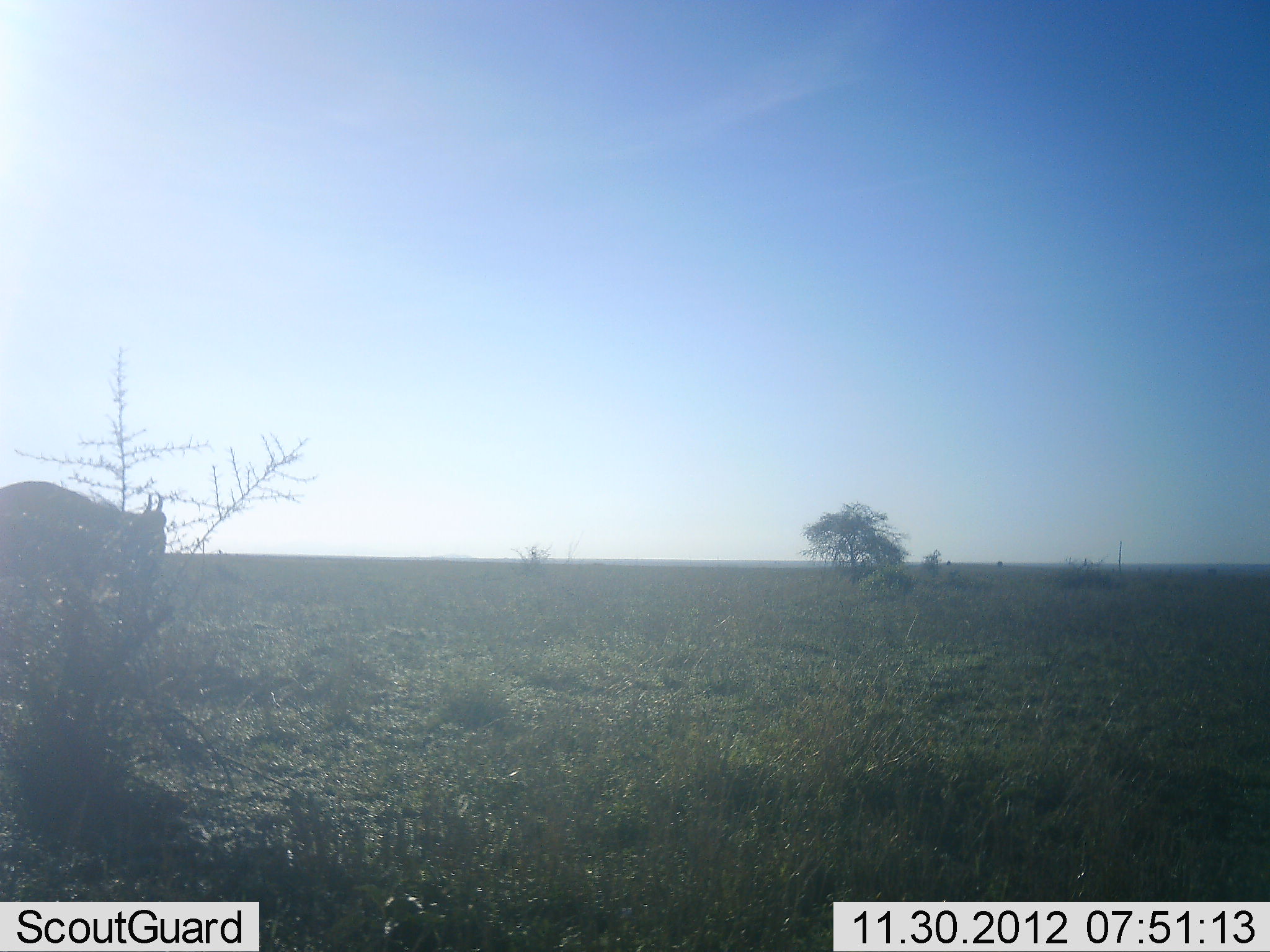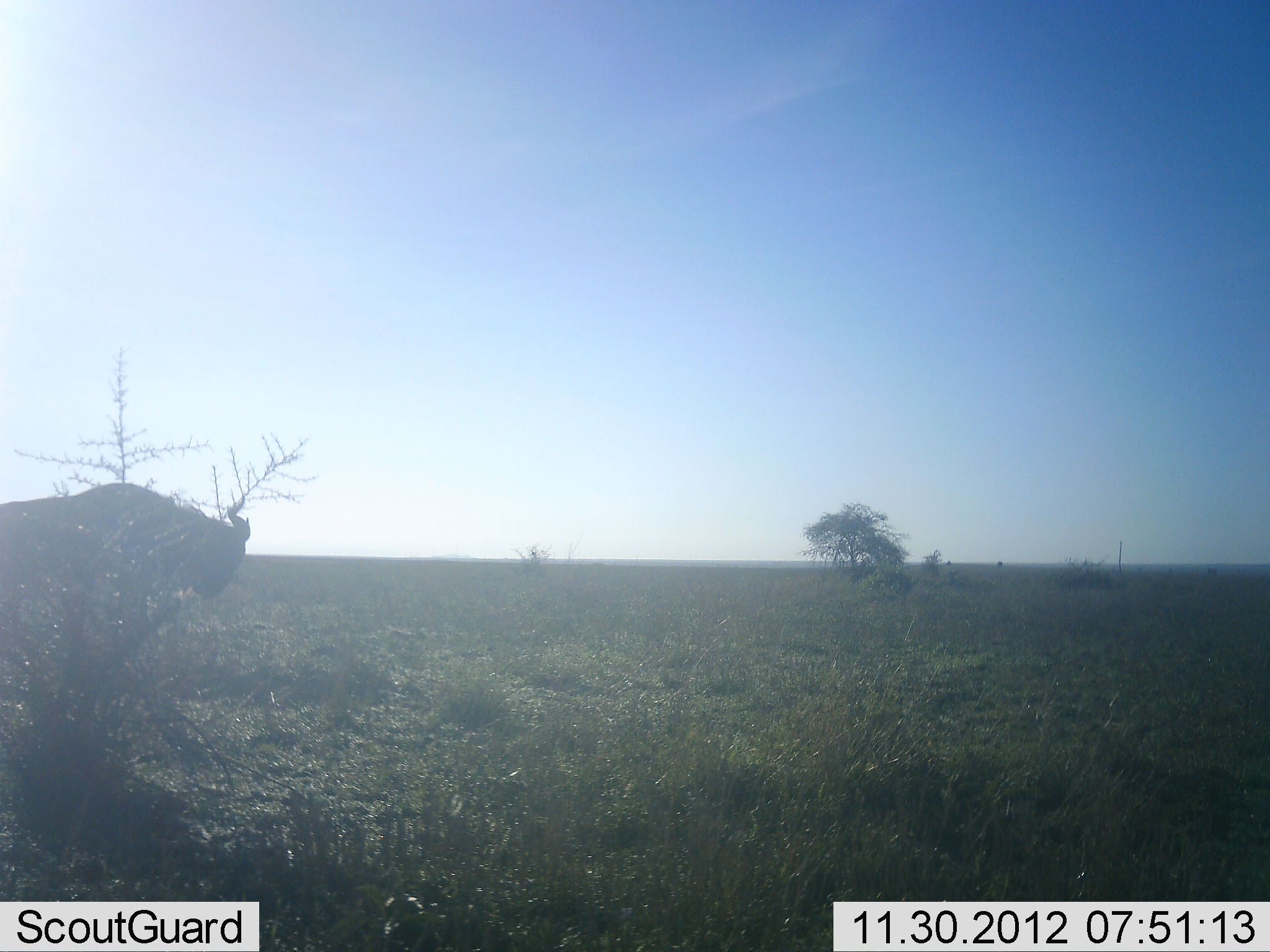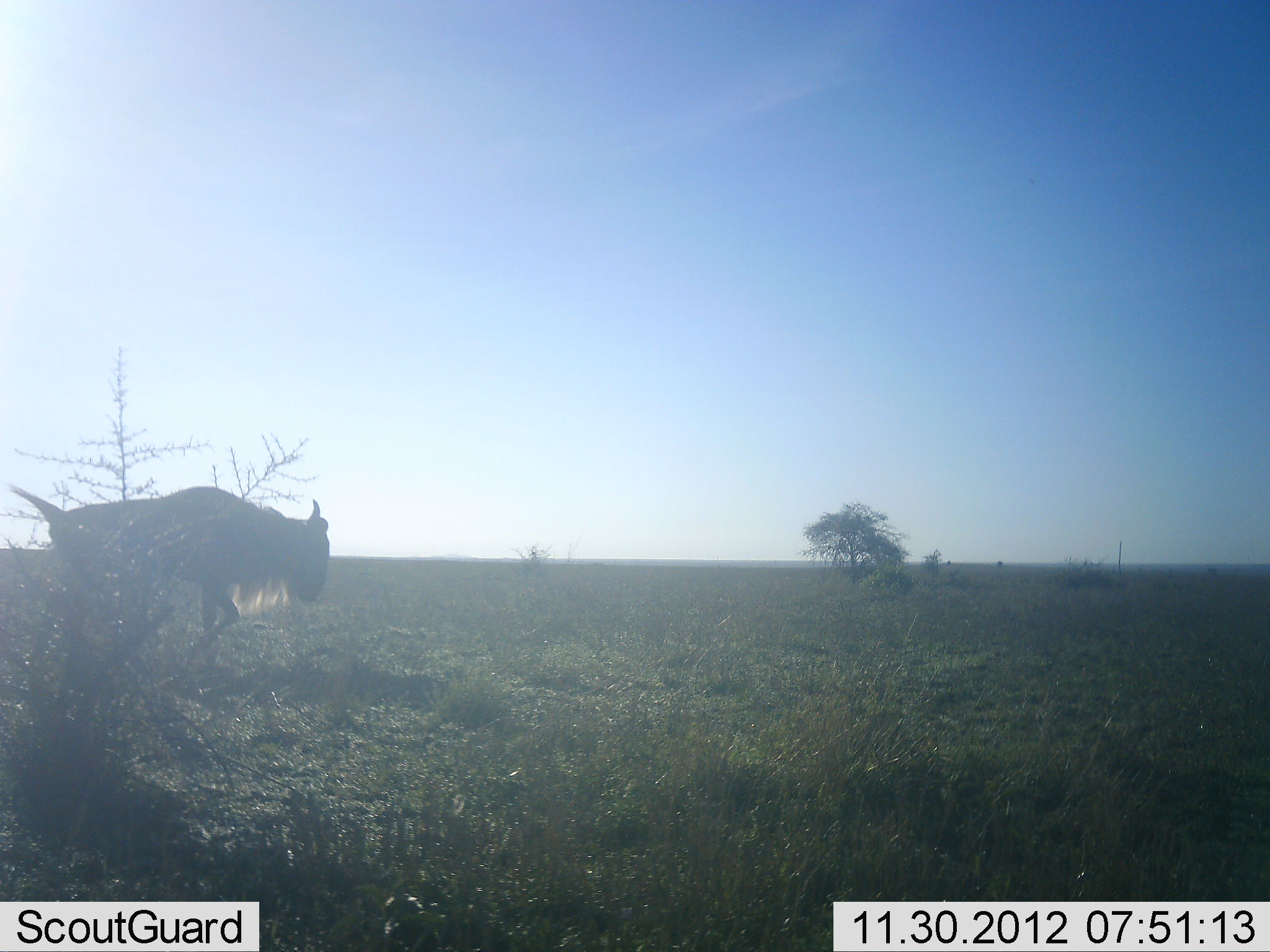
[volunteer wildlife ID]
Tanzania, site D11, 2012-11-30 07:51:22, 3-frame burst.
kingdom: Animalia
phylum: Chordata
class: Mammalia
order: Artiodactyla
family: Bovidae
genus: Connochaetes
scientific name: Connochaetes taurinus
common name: blue wildebeest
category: wildebeest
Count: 1.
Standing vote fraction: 0%.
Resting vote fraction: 0%.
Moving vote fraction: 100%.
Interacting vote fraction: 0%.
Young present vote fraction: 0%.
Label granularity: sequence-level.